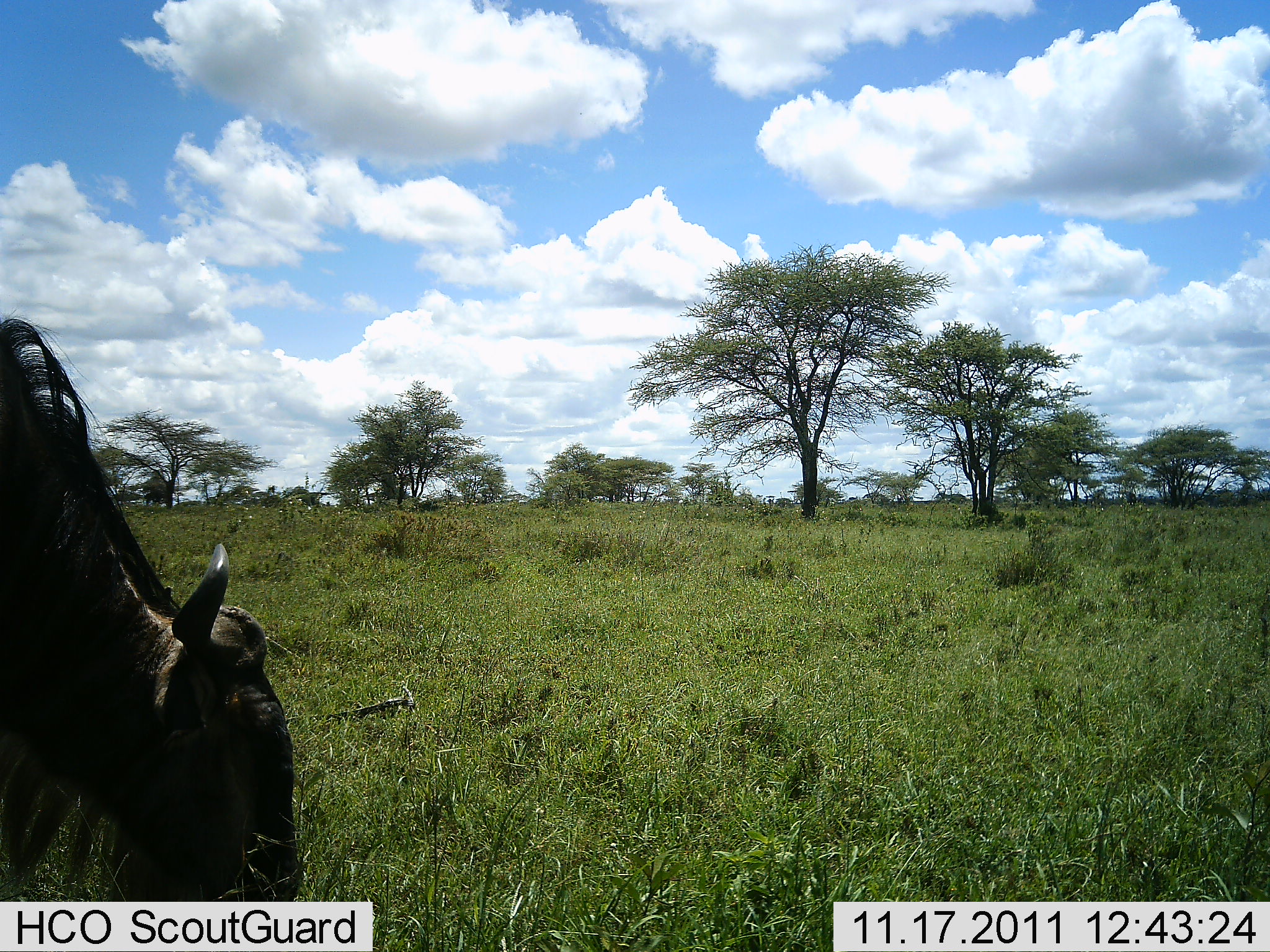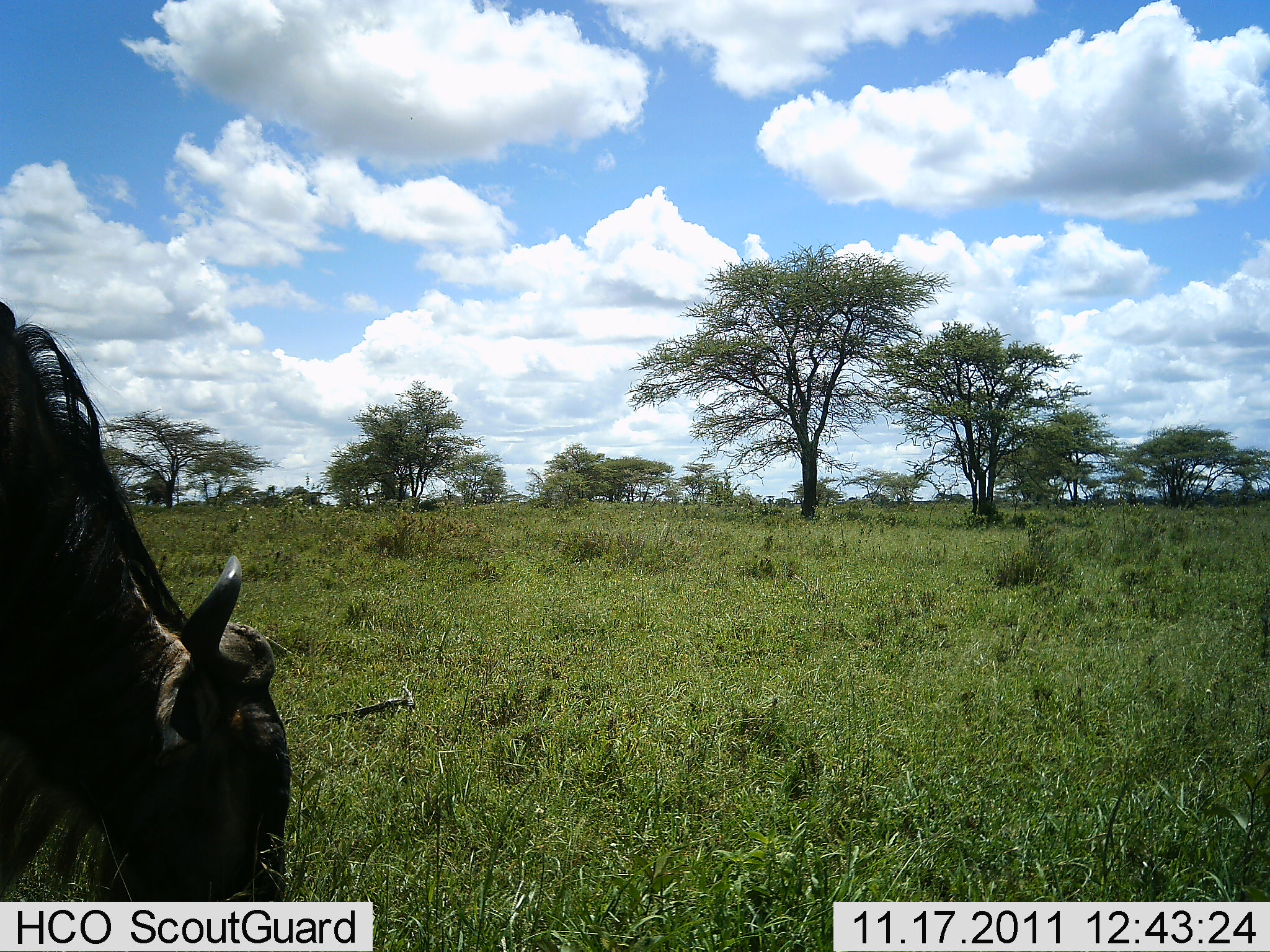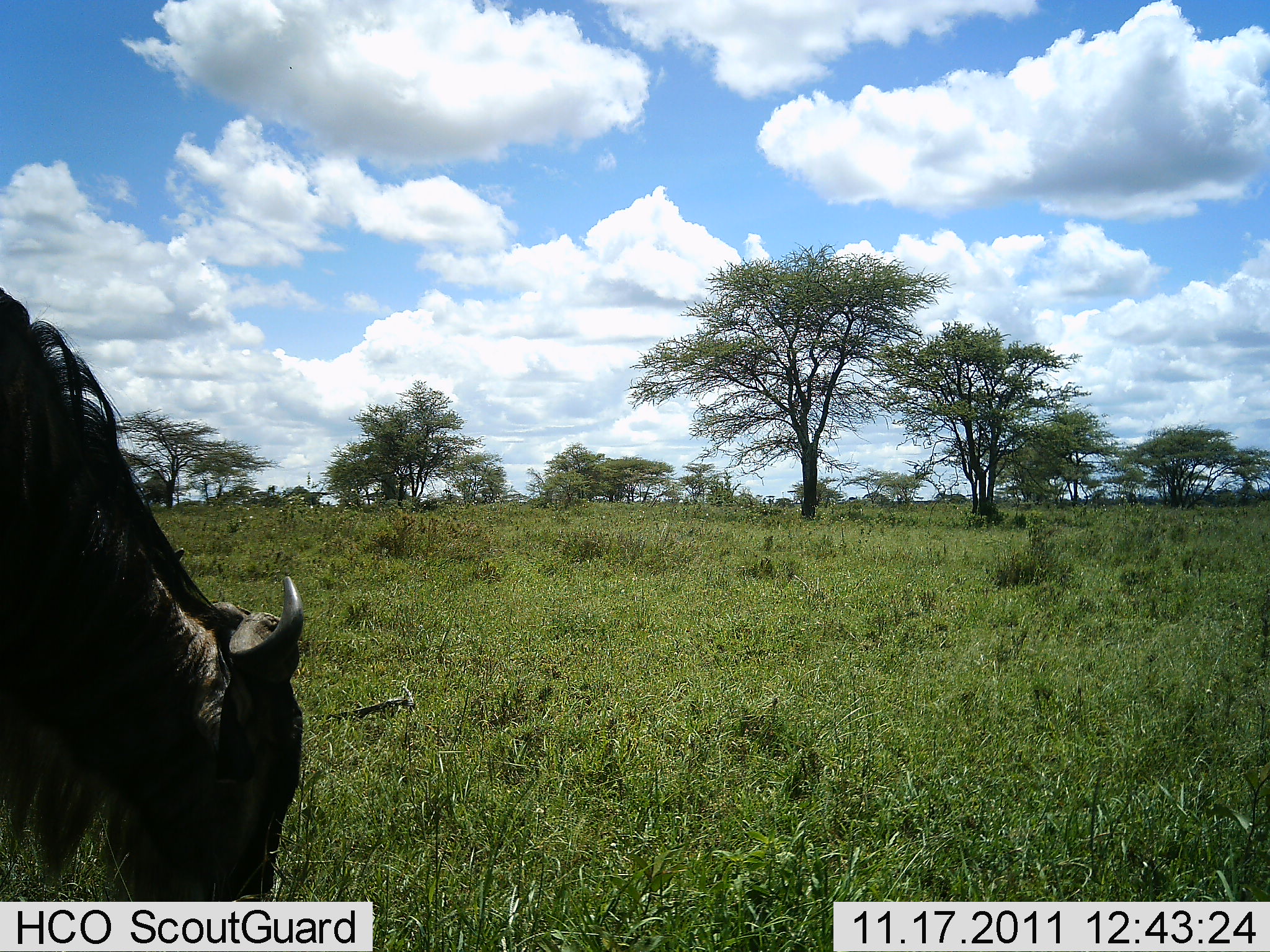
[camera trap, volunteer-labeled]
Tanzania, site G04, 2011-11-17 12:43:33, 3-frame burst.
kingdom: Animalia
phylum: Chordata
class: Mammalia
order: Artiodactyla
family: Bovidae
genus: Connochaetes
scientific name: Connochaetes taurinus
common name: blue wildebeest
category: wildebeest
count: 1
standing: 27%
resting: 0%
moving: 0%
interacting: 0%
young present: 0%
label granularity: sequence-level